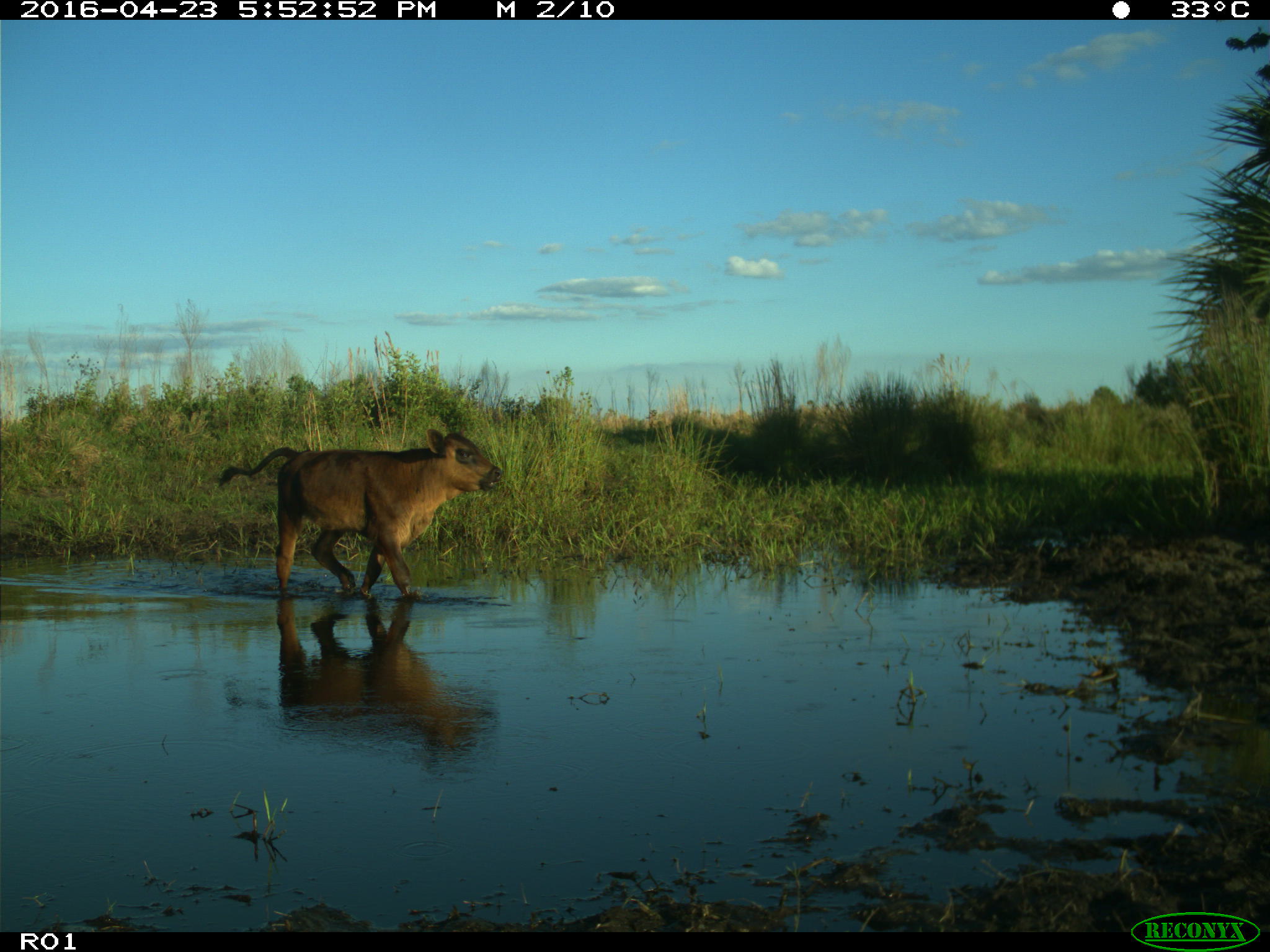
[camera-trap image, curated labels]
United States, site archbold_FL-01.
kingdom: Animalia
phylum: Chordata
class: Mammalia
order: Artiodactyla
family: Bovidae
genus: Bos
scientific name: Bos taurus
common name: domestic cow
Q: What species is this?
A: Bos taurus (domestic cow).